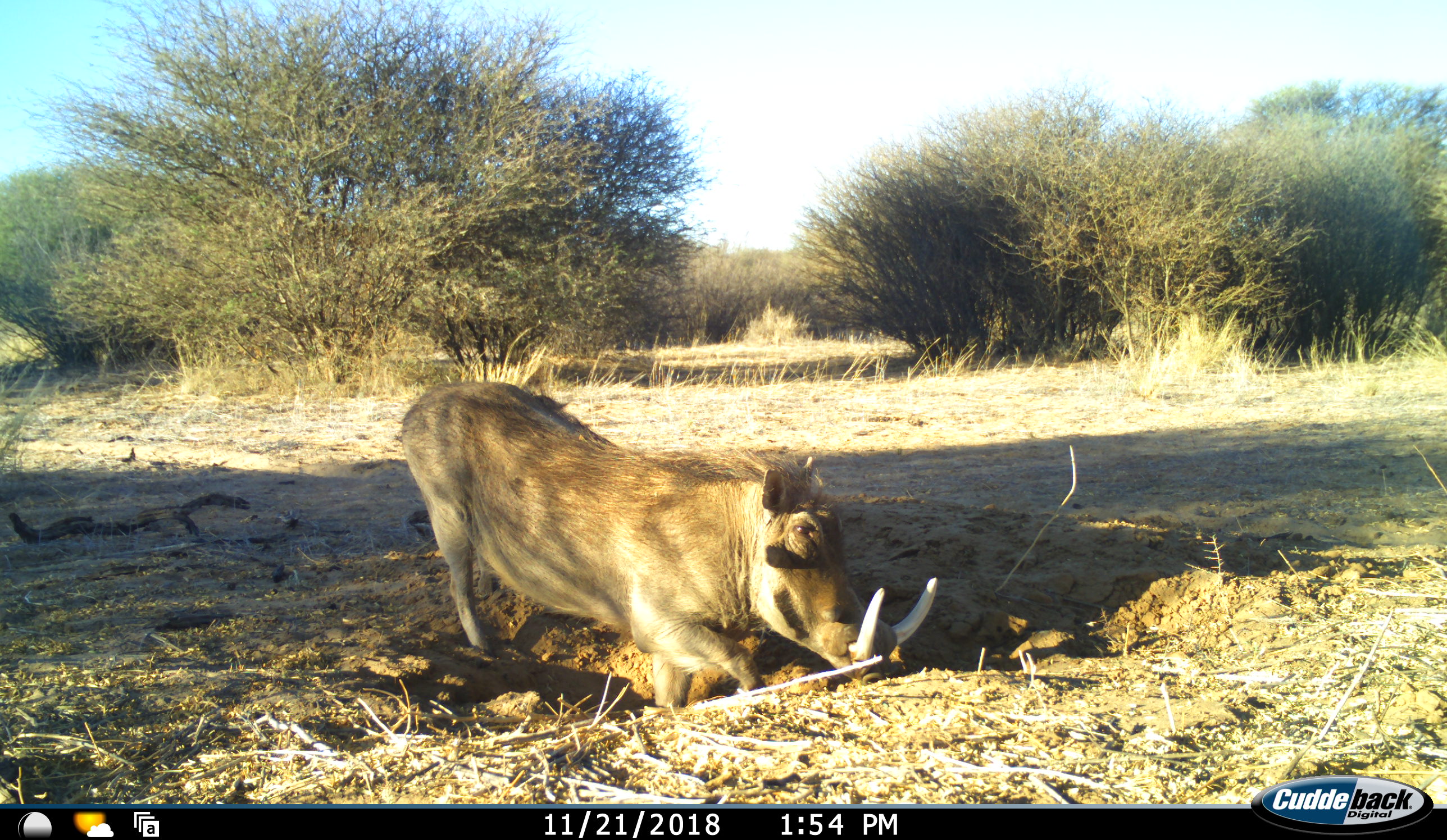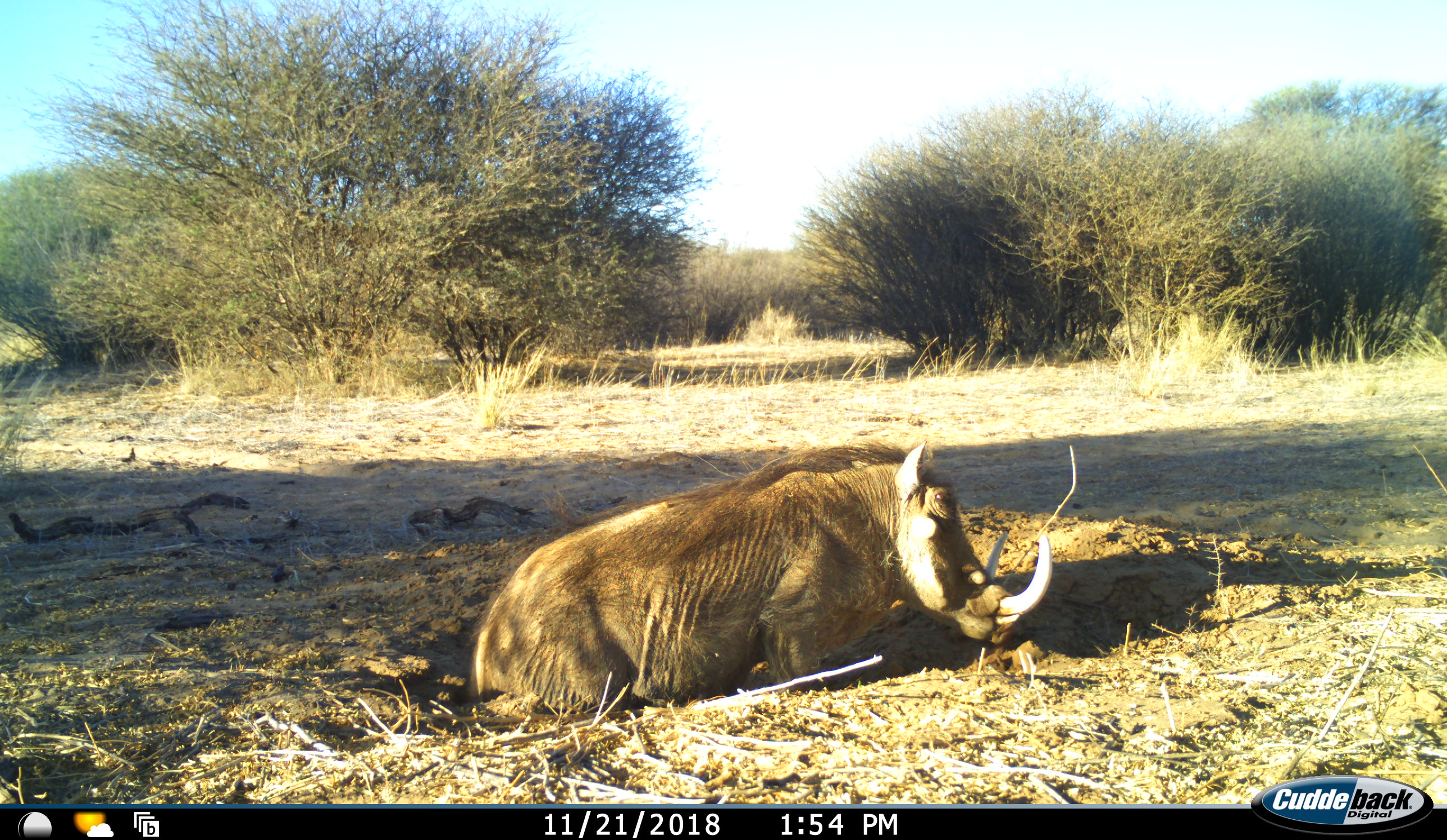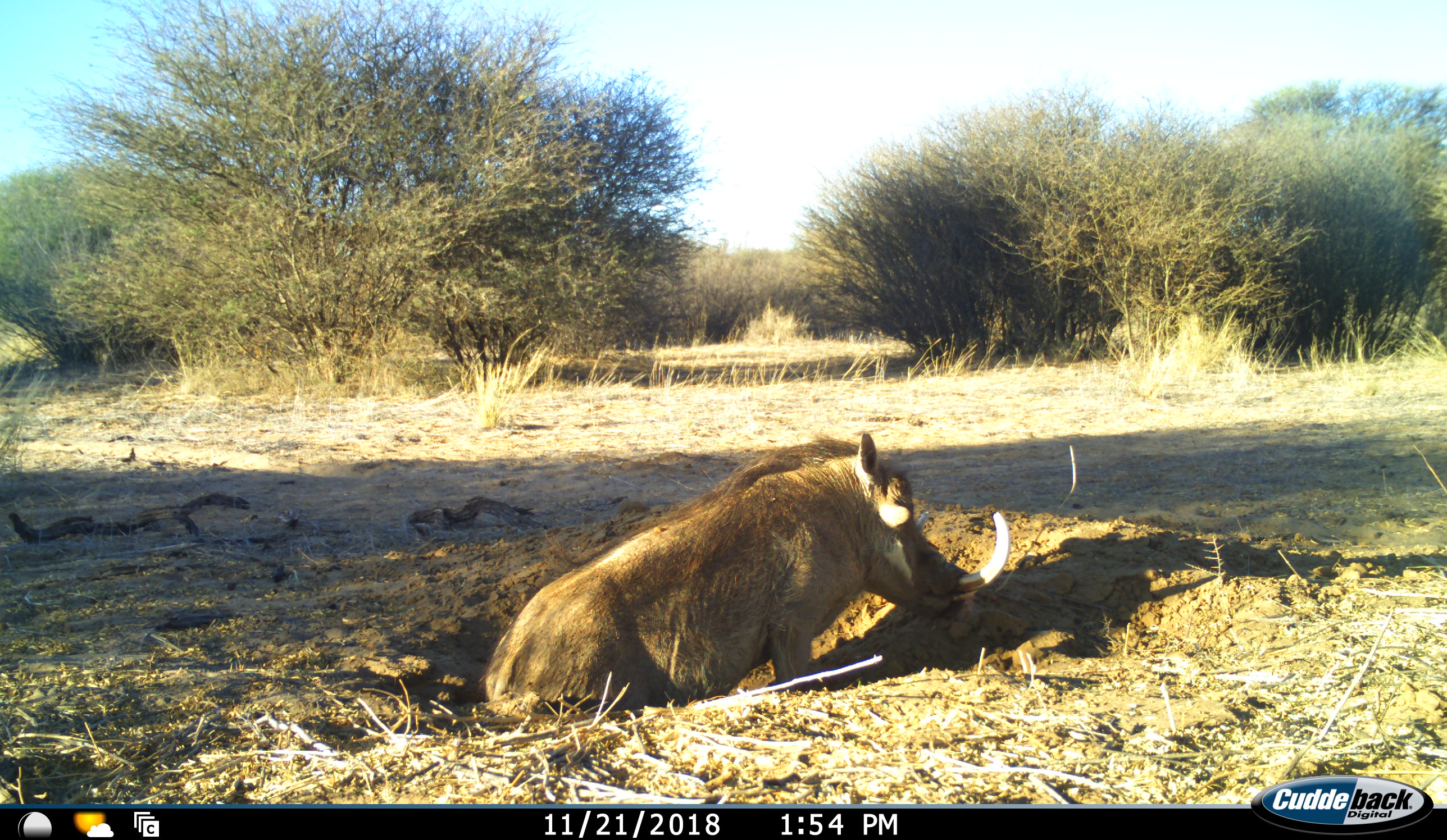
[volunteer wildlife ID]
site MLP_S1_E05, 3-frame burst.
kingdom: Animalia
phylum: Chordata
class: Mammalia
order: Artiodactyla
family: Suidae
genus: Phacochoerus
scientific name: Phacochoerus africanus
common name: warthog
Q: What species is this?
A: Warthog (Phacochoerus africanus).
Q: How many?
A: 1.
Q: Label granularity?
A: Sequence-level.